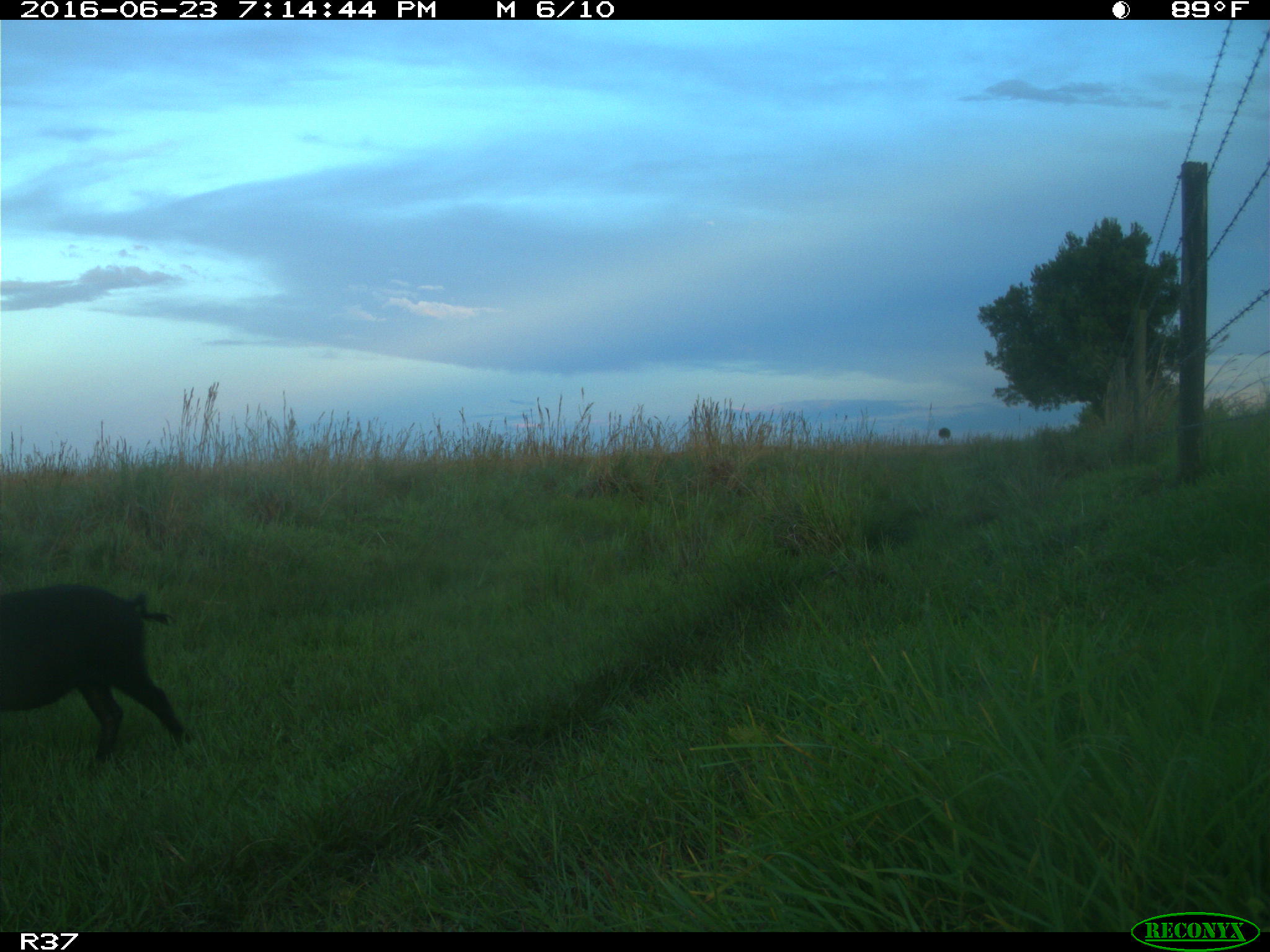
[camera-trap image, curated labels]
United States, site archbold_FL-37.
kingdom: Animalia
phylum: Chordata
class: Mammalia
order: Artiodactyla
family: Suidae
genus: Sus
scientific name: Sus scrofa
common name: wild boar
Sus scrofa (wild boar).